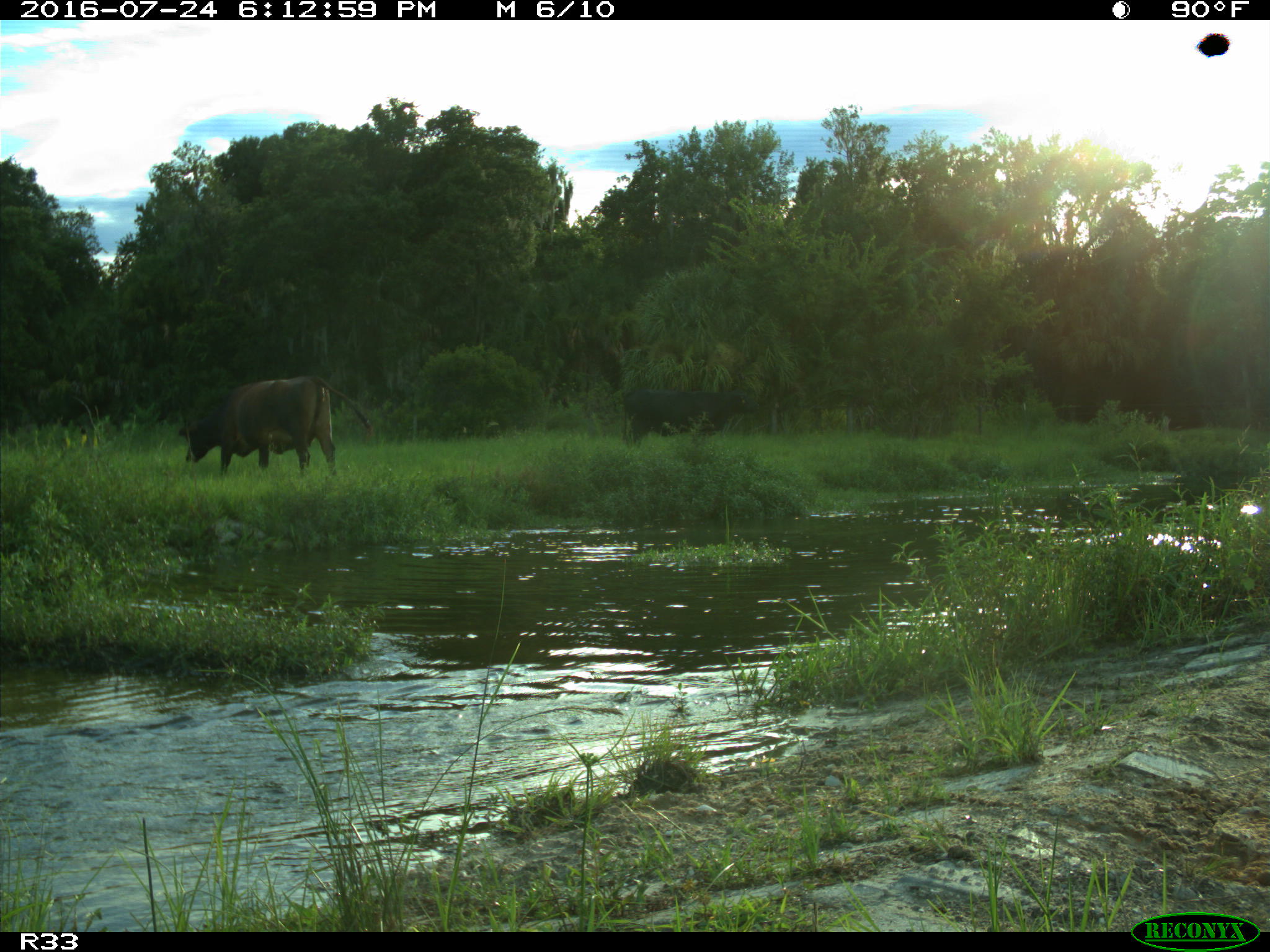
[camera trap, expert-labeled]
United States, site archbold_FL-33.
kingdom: Animalia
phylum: Chordata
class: Mammalia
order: Artiodactyla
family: Bovidae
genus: Bos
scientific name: Bos taurus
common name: domestic cow